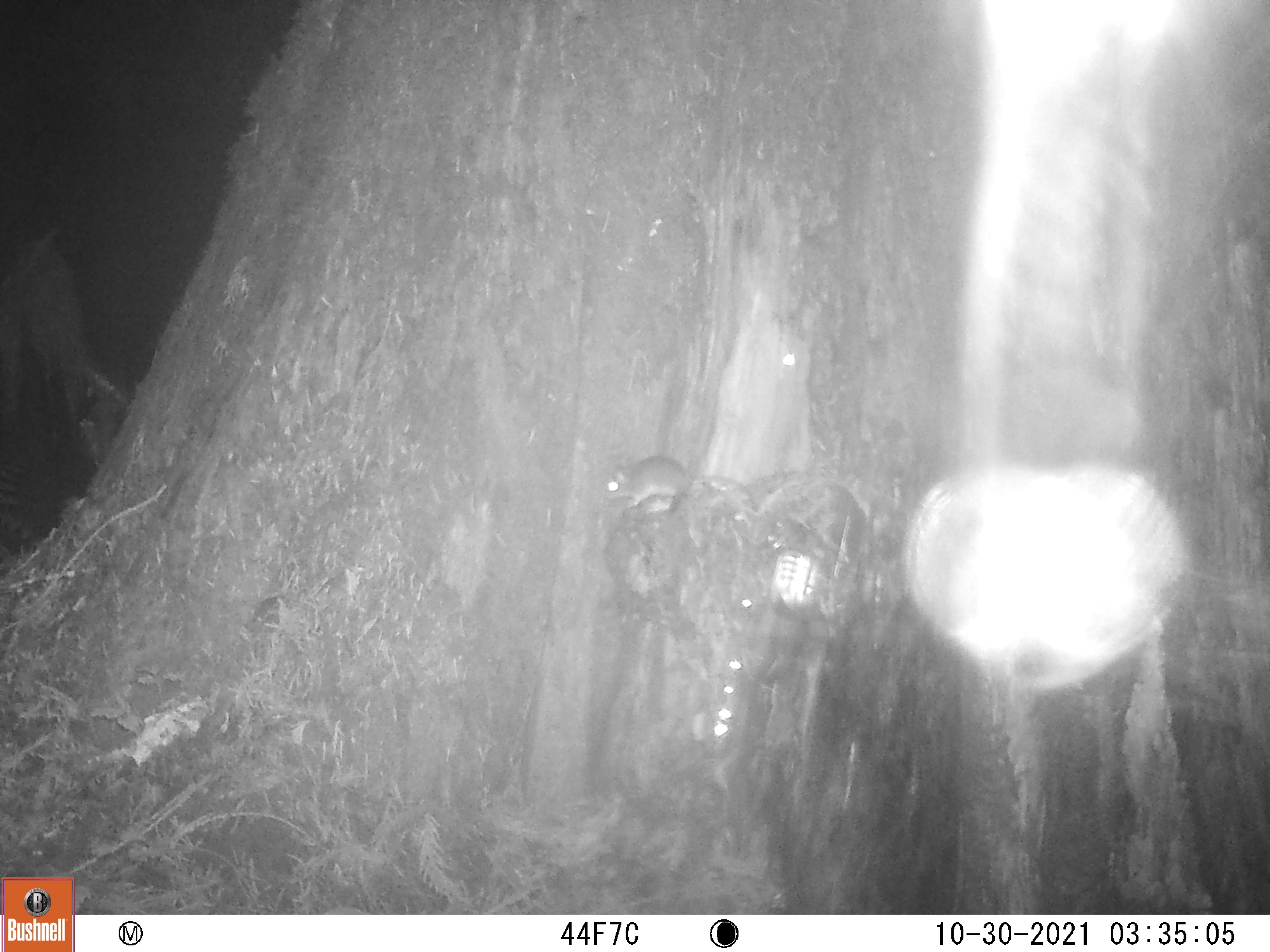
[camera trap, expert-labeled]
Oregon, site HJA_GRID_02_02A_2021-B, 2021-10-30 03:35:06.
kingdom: Animalia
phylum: Chordata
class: Mammalia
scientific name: Mammalia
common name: small mammal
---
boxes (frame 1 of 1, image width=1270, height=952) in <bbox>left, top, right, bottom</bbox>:
small mammal: <bbox>575, 441, 802, 546</bbox>